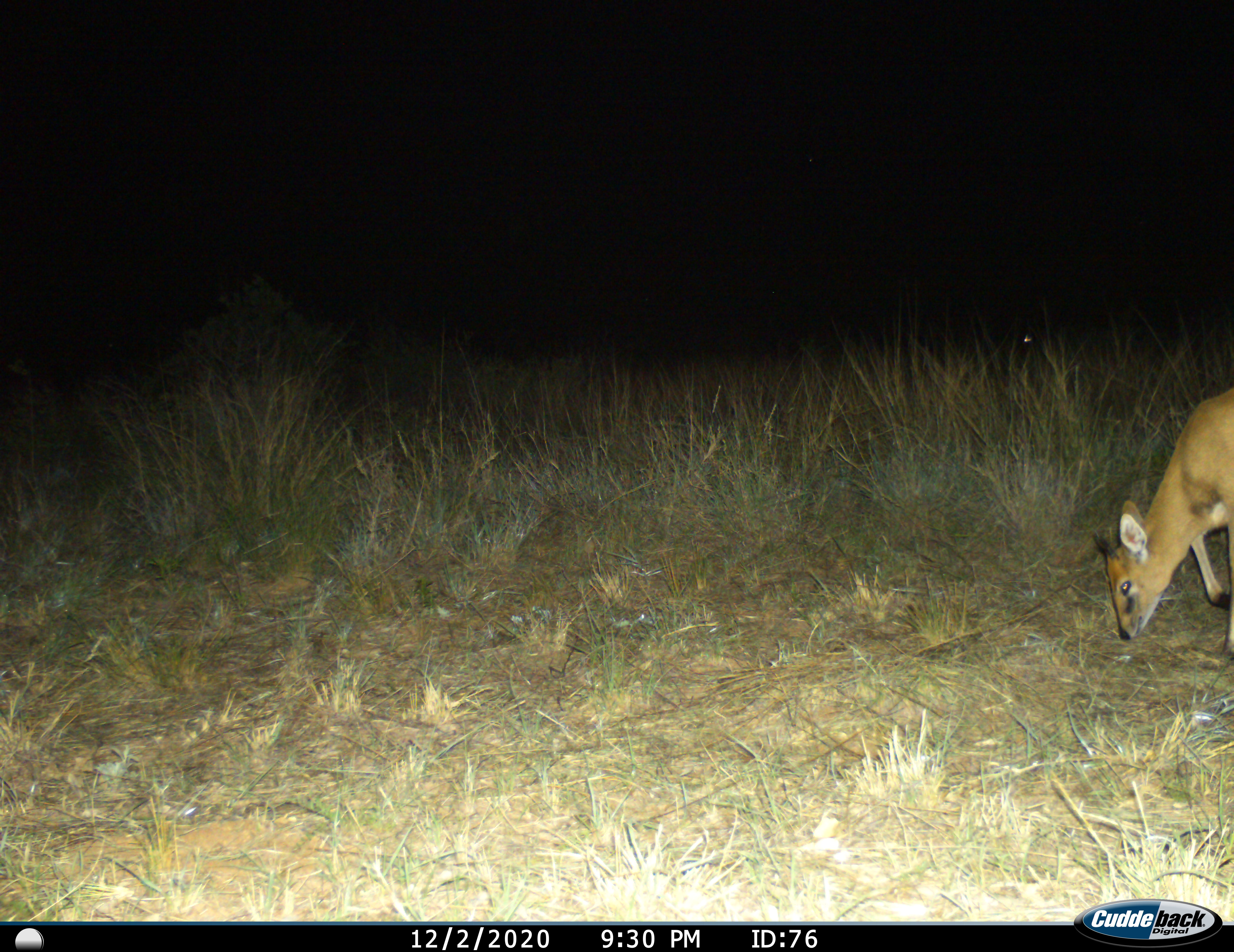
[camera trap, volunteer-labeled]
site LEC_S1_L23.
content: unidentified animal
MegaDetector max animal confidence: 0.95